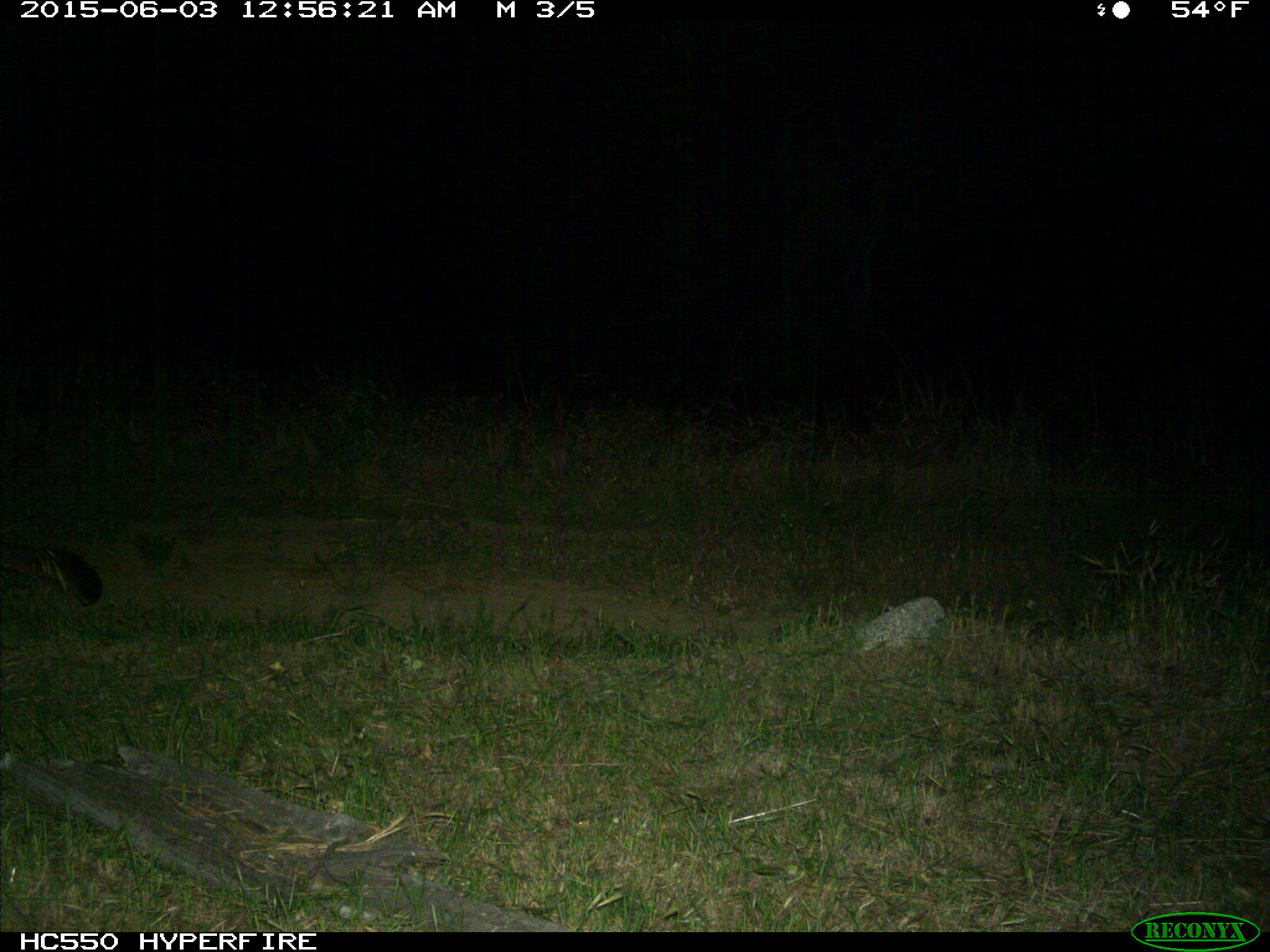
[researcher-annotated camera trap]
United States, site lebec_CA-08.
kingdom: Animalia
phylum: Chordata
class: Mammalia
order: Carnivora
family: Felidae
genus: Puma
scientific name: Puma concolor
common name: mountain lion